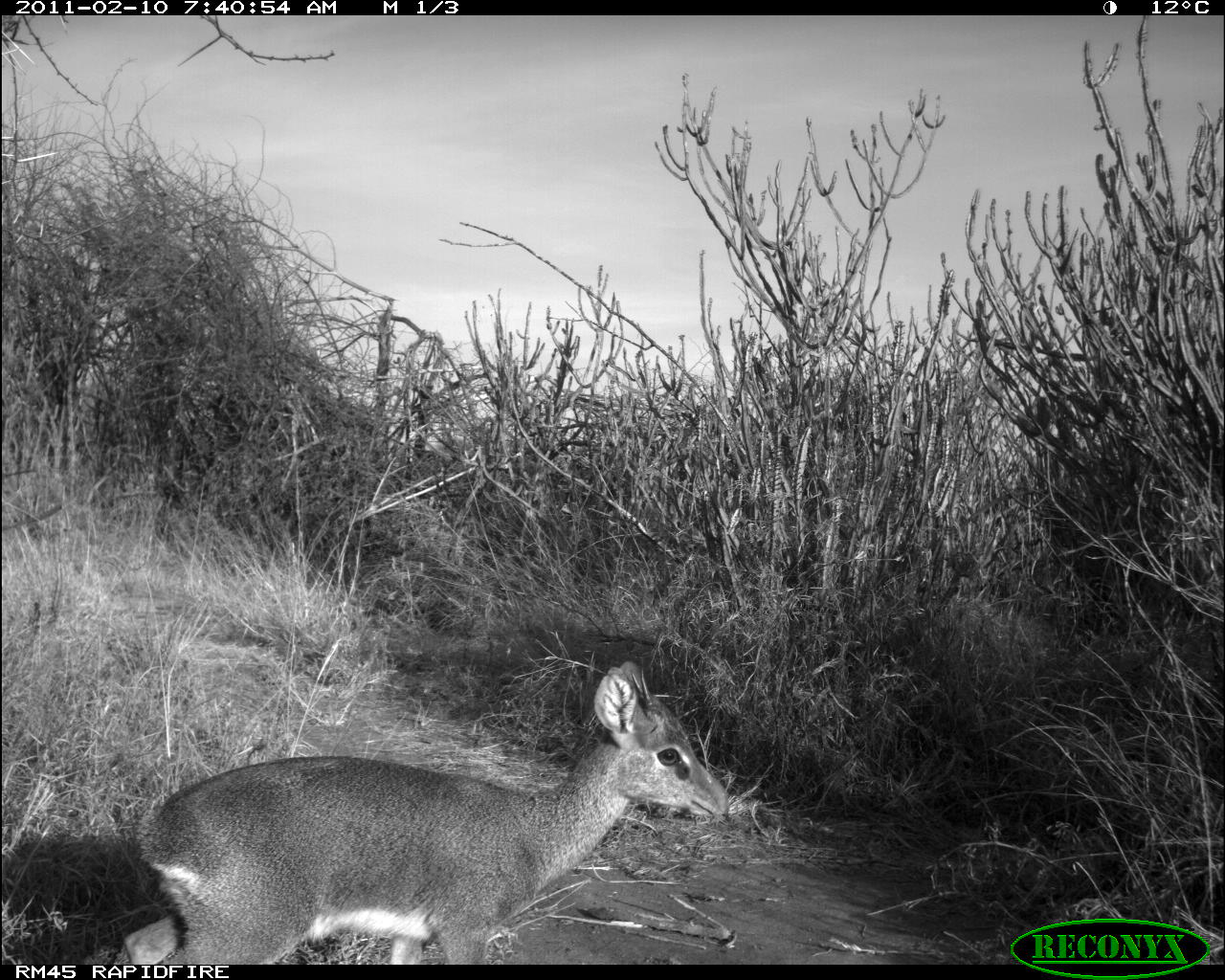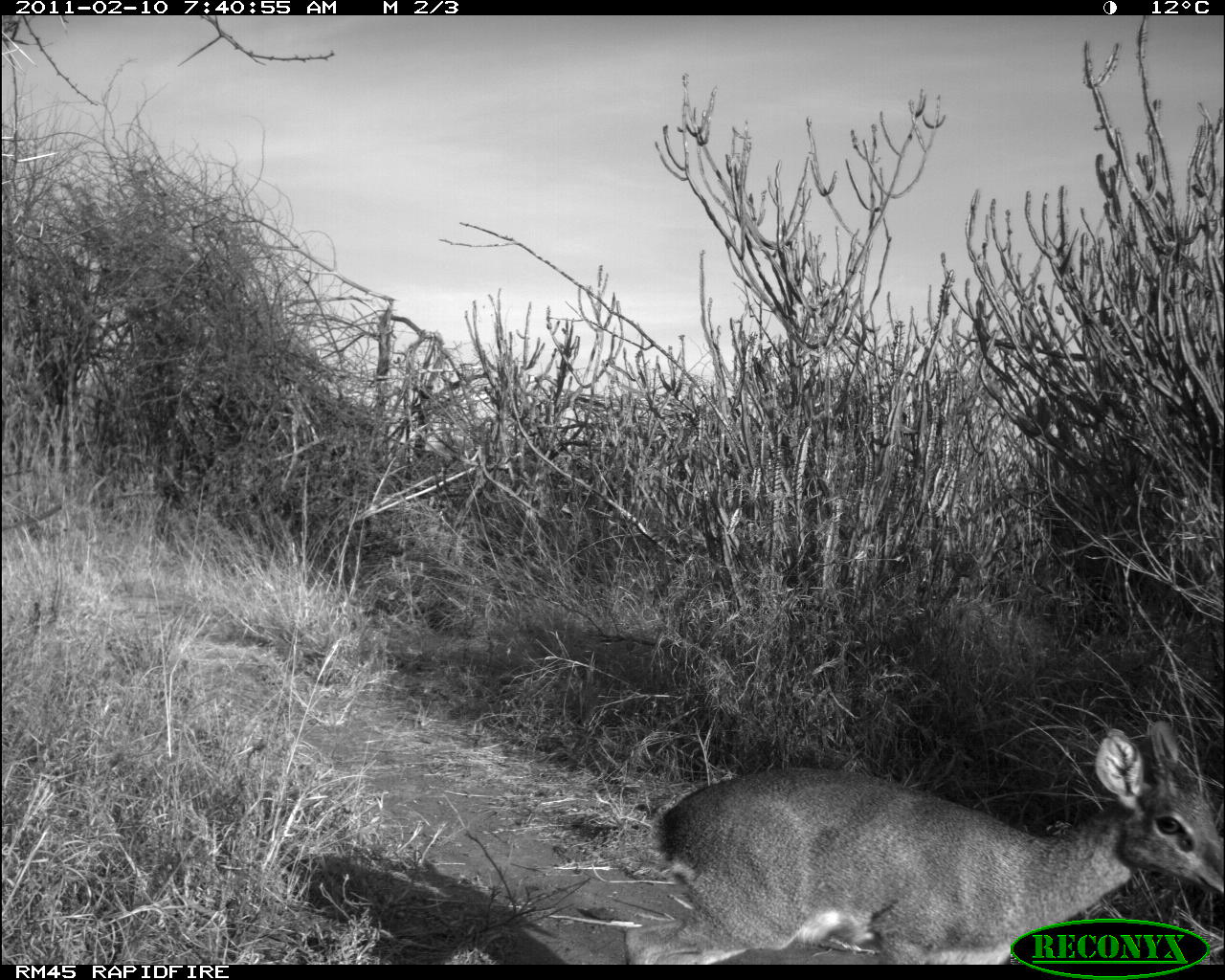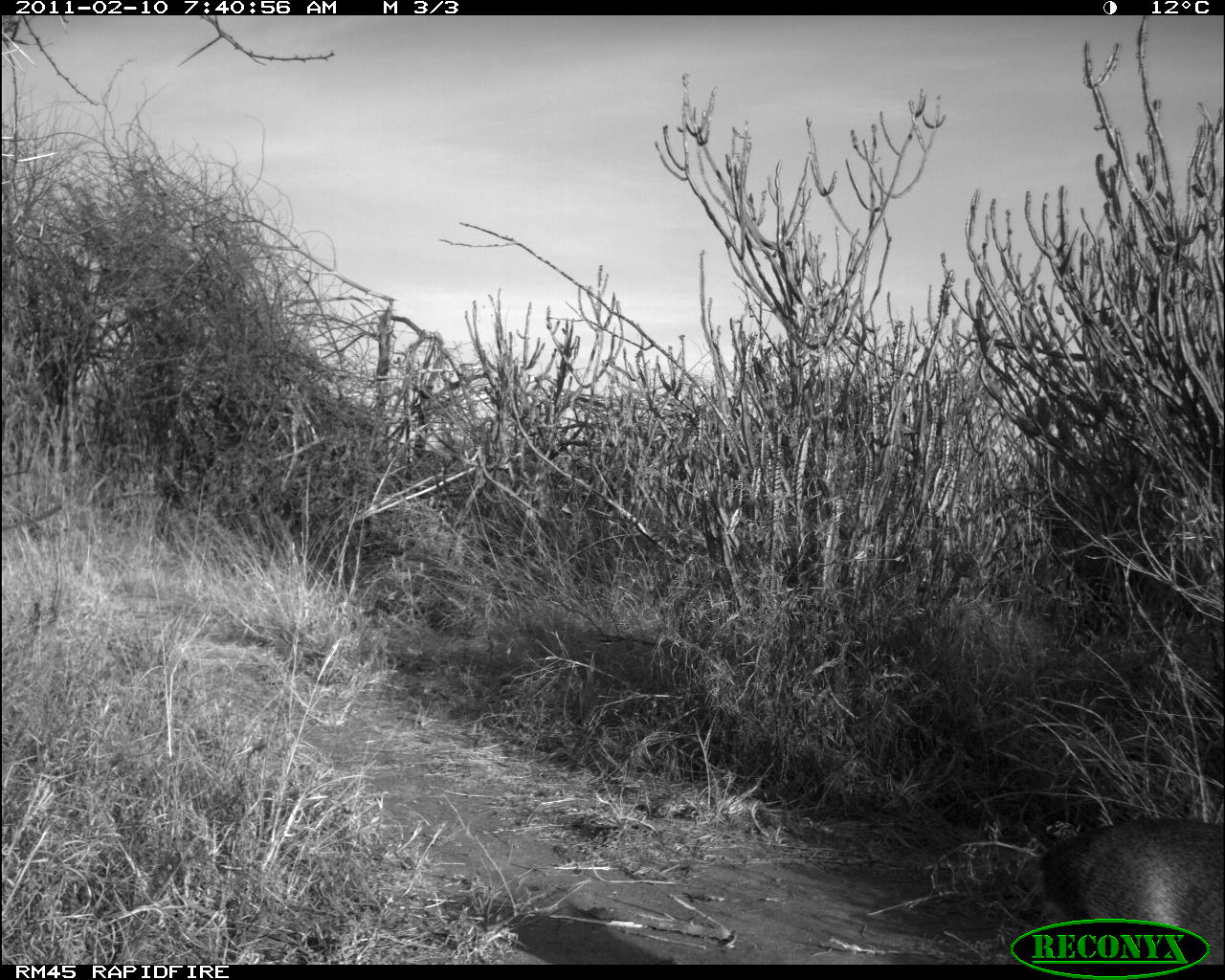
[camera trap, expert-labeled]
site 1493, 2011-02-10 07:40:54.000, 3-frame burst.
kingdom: Animalia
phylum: Chordata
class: Mammalia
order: Artiodactyla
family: Bovidae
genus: Madoqua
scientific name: Madoqua guentheri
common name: günther's dik-dik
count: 1